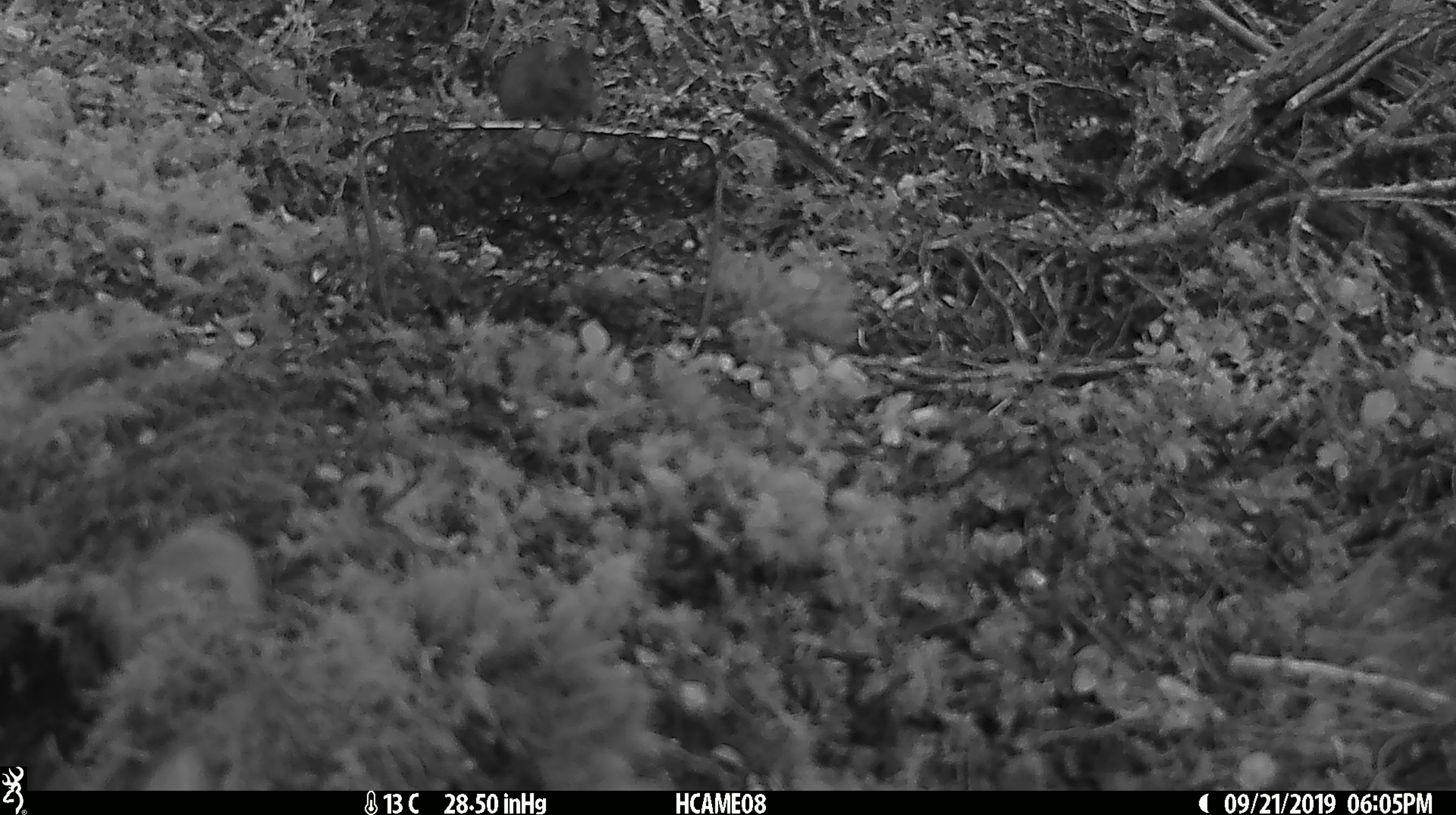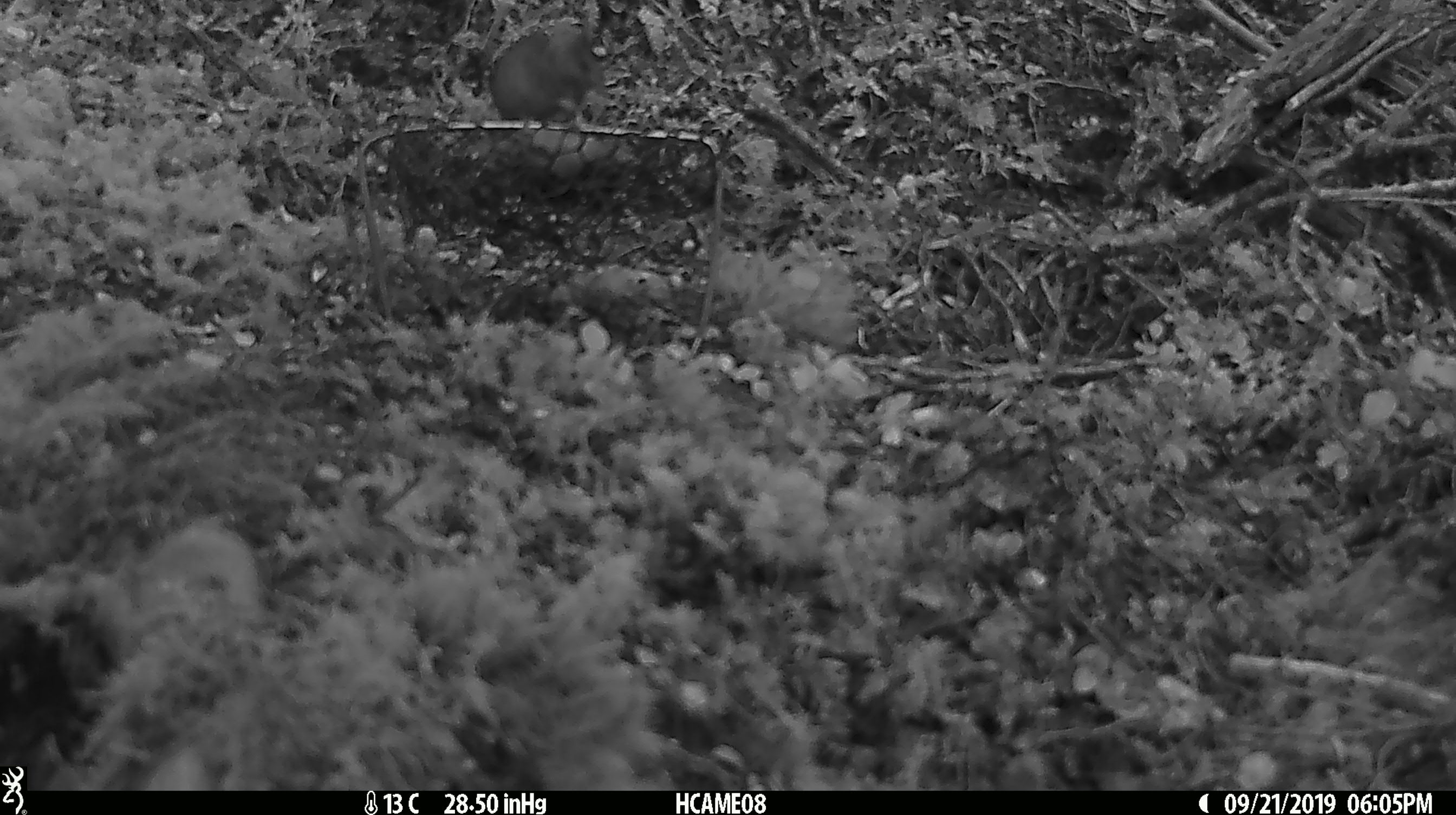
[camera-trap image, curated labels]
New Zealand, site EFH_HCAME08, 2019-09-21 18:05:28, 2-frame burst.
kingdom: Animalia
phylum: Chordata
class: Mammalia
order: Rodentia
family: Muridae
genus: Mus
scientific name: Mus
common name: mouse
Mouse (Mus).